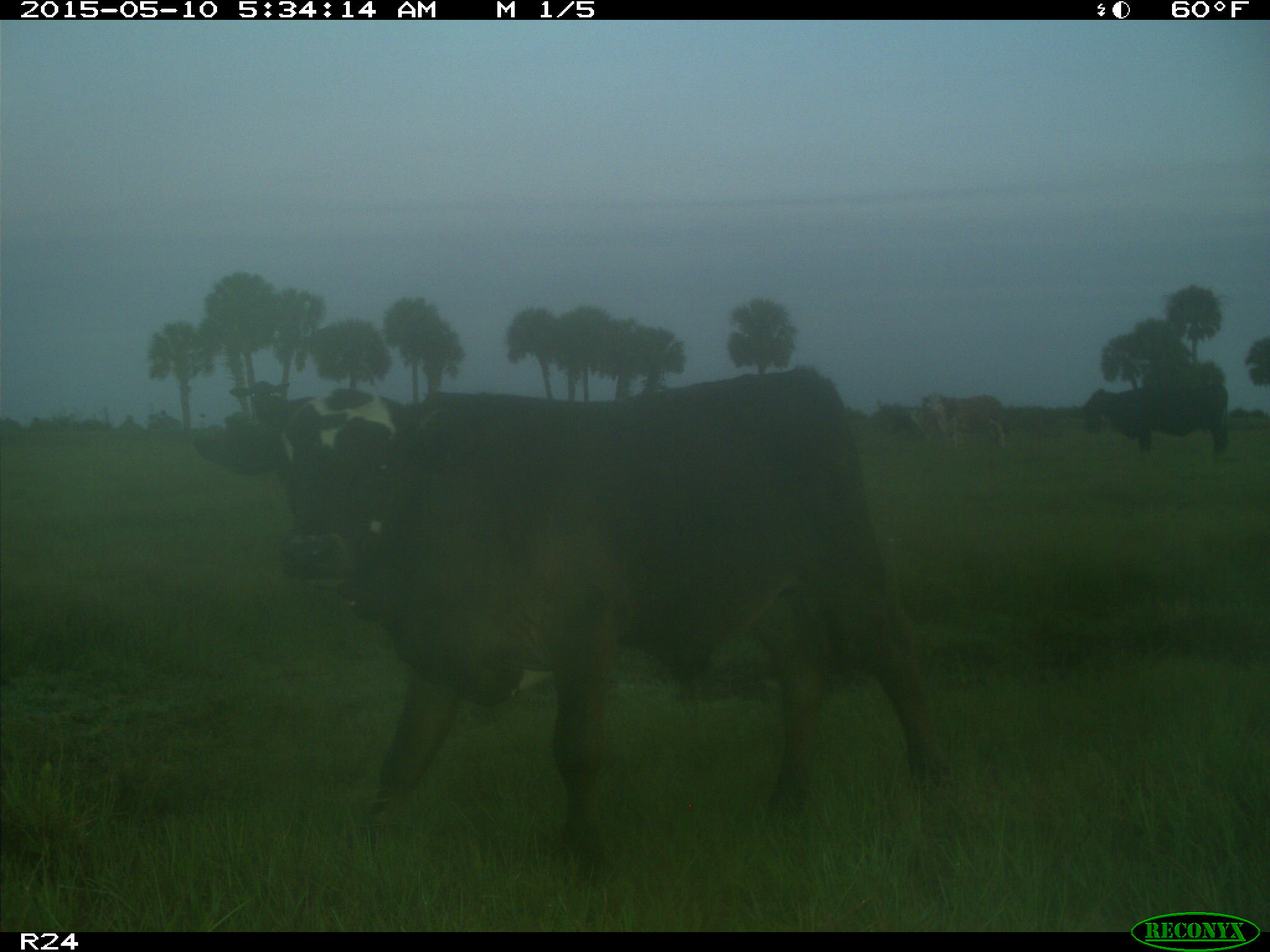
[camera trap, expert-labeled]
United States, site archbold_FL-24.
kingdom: Animalia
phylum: Chordata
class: Mammalia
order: Artiodactyla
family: Bovidae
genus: Bos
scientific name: Bos taurus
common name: domestic cow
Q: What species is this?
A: Bos taurus (domestic cow).